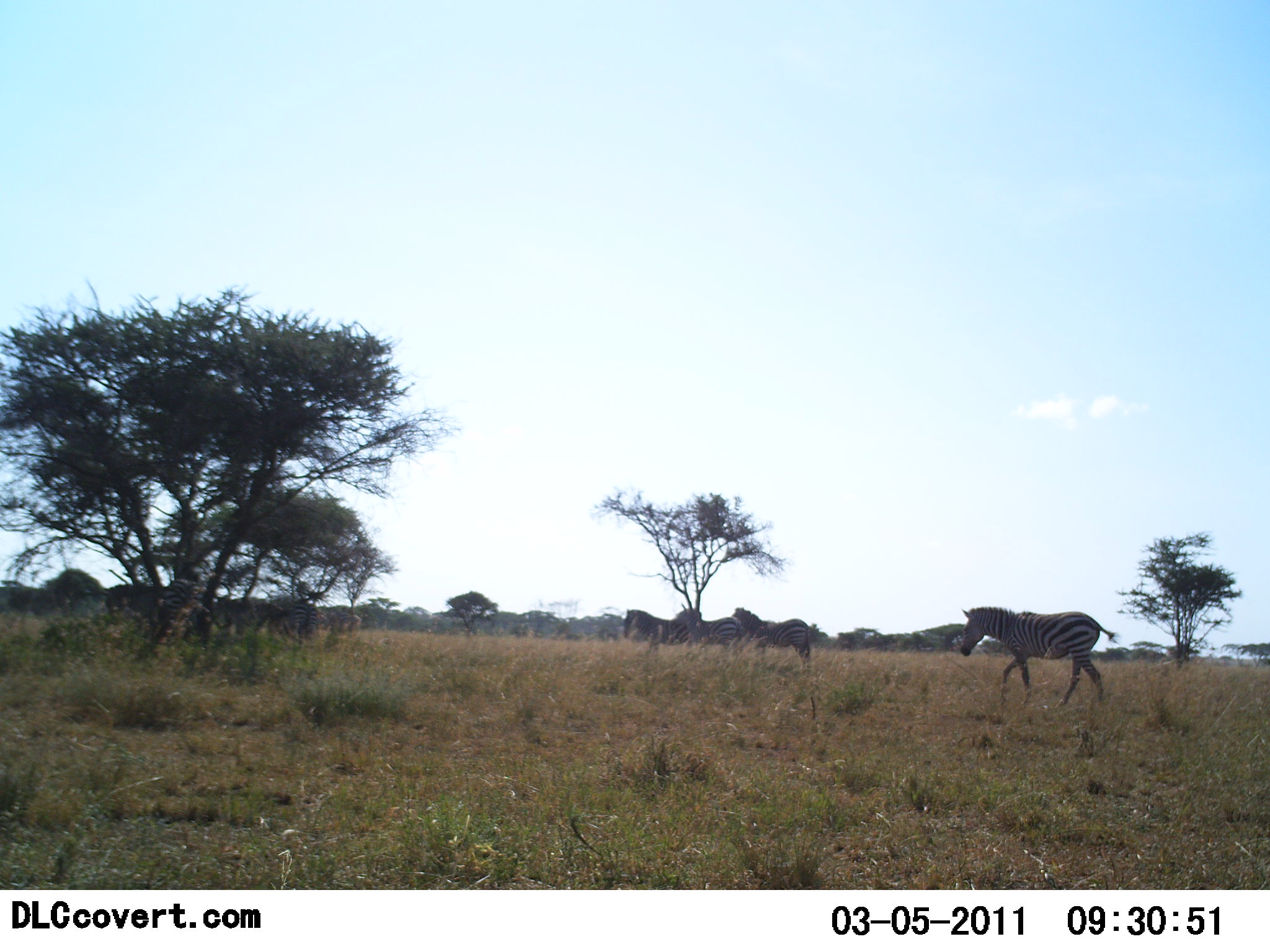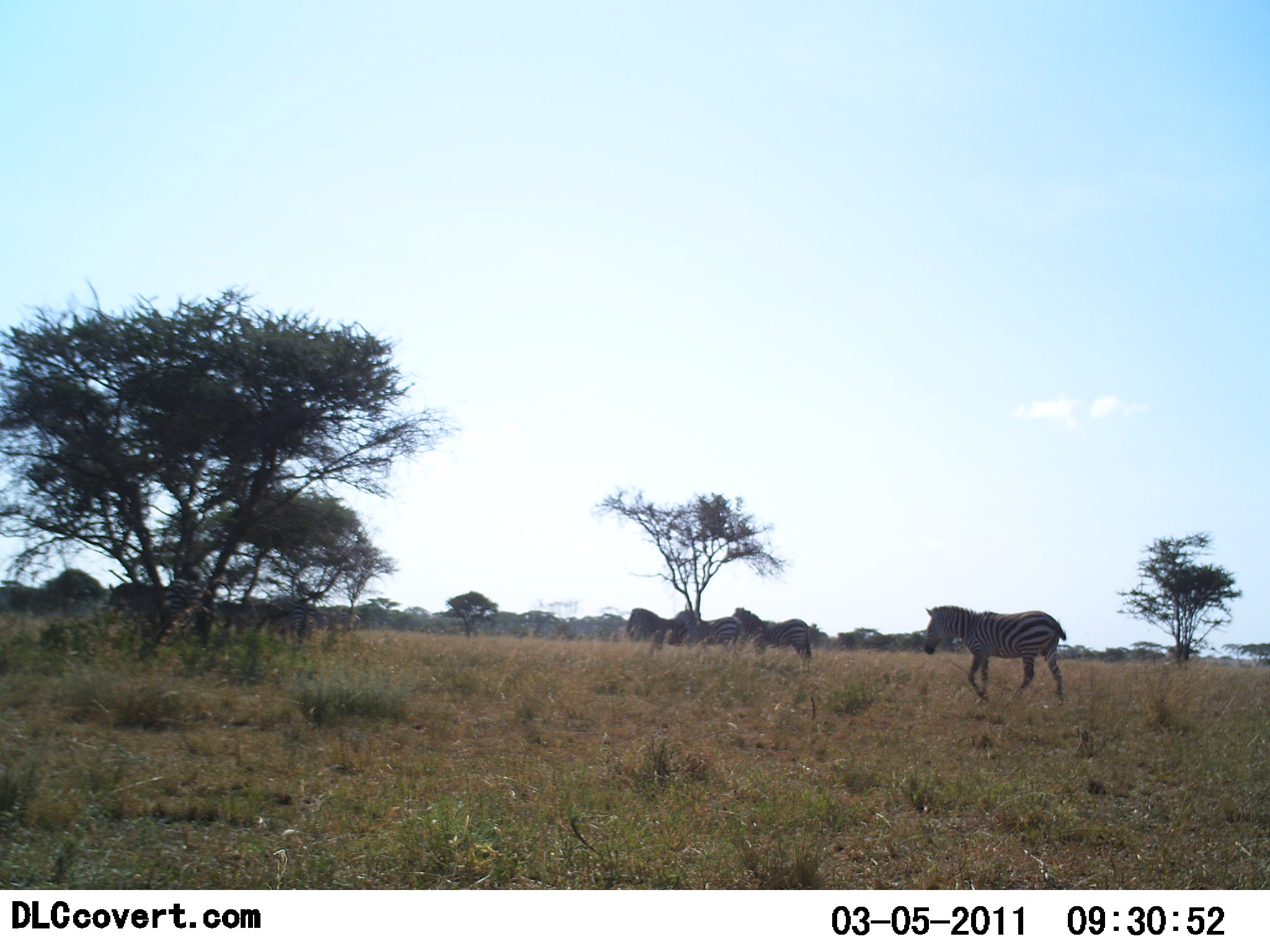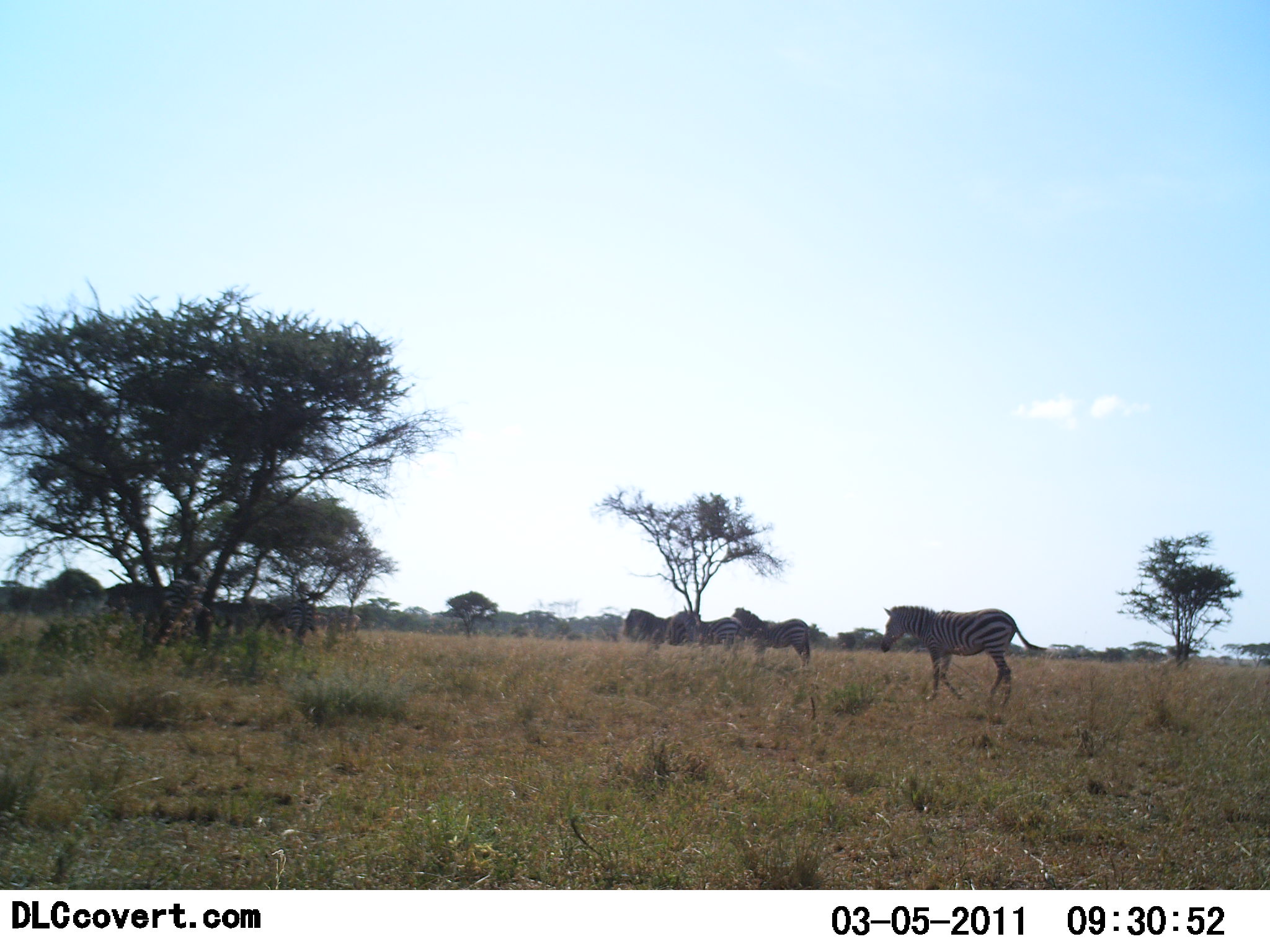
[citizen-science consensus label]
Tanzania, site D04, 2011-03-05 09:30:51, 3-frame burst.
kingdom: Animalia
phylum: Chordata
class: Mammalia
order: Perissodactyla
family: Equidae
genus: Equus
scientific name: Equus quagga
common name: plains zebra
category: zebra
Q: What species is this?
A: Zebra (plains zebra) (Equus quagga).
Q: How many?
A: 4.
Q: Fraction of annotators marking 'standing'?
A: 50%.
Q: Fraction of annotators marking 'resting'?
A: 0%.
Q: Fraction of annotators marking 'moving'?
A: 92%.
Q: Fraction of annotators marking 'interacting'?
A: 0%.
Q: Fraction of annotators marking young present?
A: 0%.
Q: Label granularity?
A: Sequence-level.